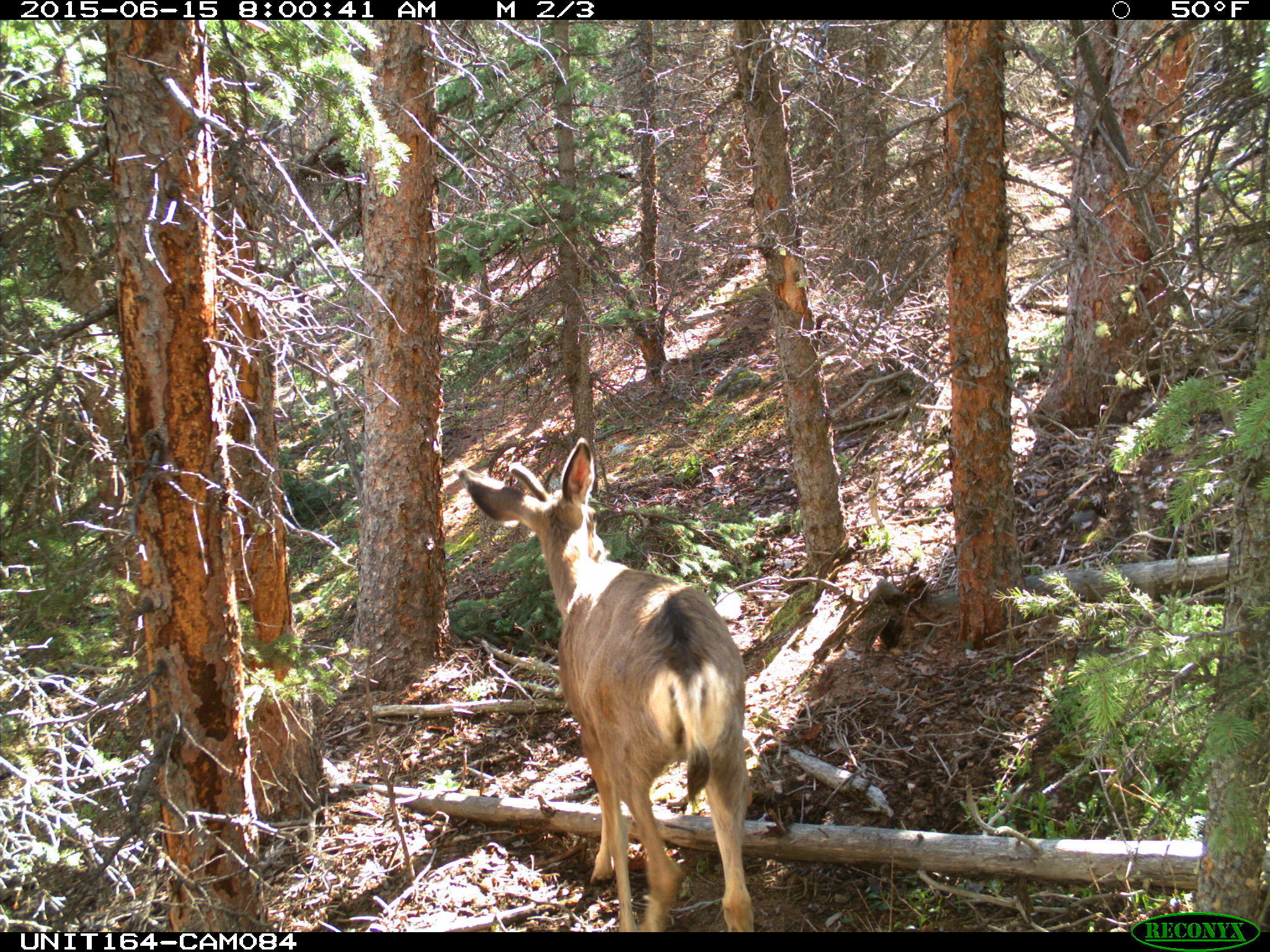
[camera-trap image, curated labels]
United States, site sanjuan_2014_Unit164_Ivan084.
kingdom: Animalia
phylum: Chordata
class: Mammalia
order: Artiodactyla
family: Cervidae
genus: Odocoileus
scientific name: Odocoileus hemionus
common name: mule deer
Odocoileus hemionus (mule deer).